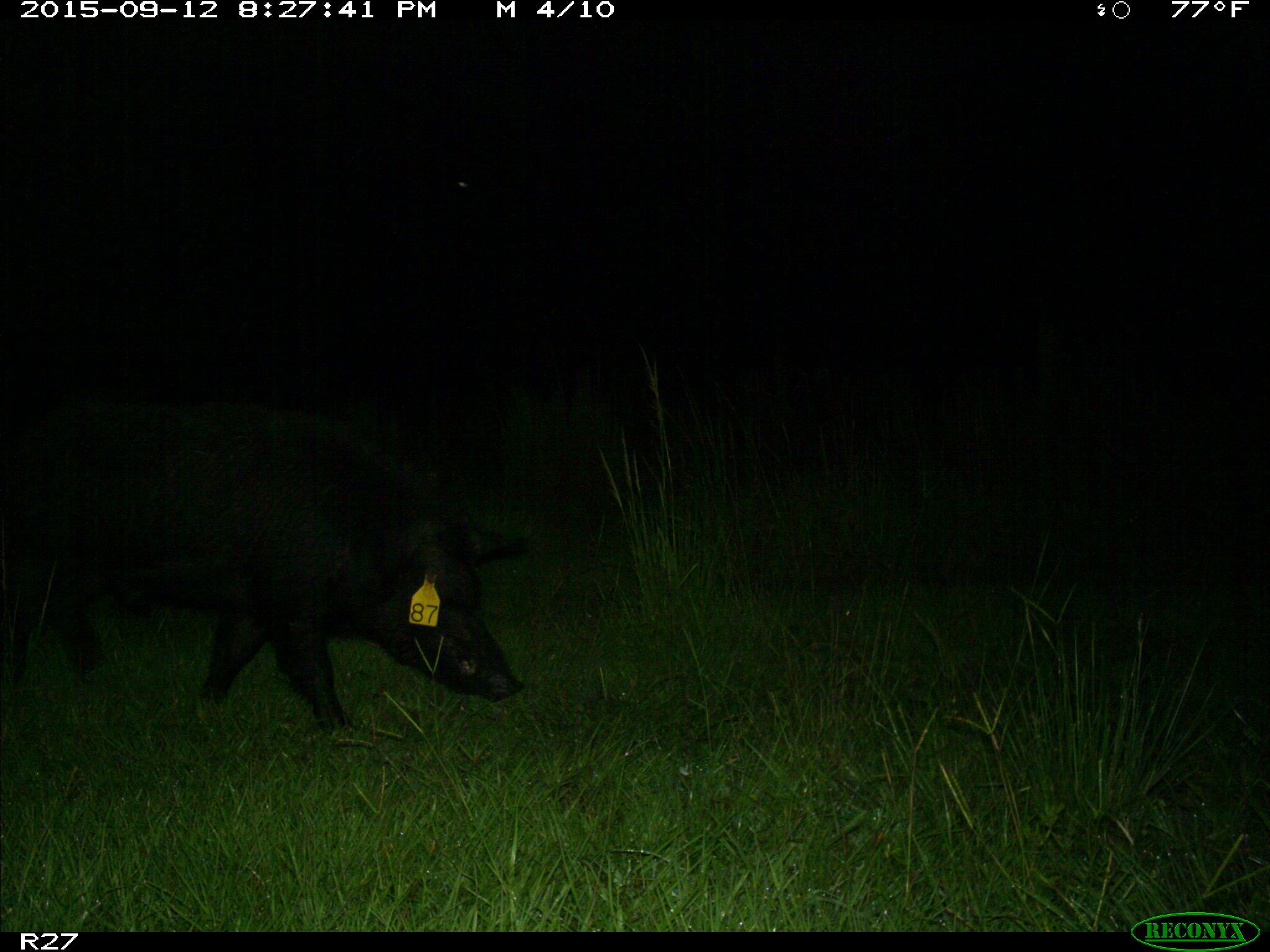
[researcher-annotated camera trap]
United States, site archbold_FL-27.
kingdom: Animalia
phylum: Chordata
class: Mammalia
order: Artiodactyla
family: Suidae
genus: Sus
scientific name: Sus scrofa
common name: wild boar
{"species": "Sus scrofa (wild boar)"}